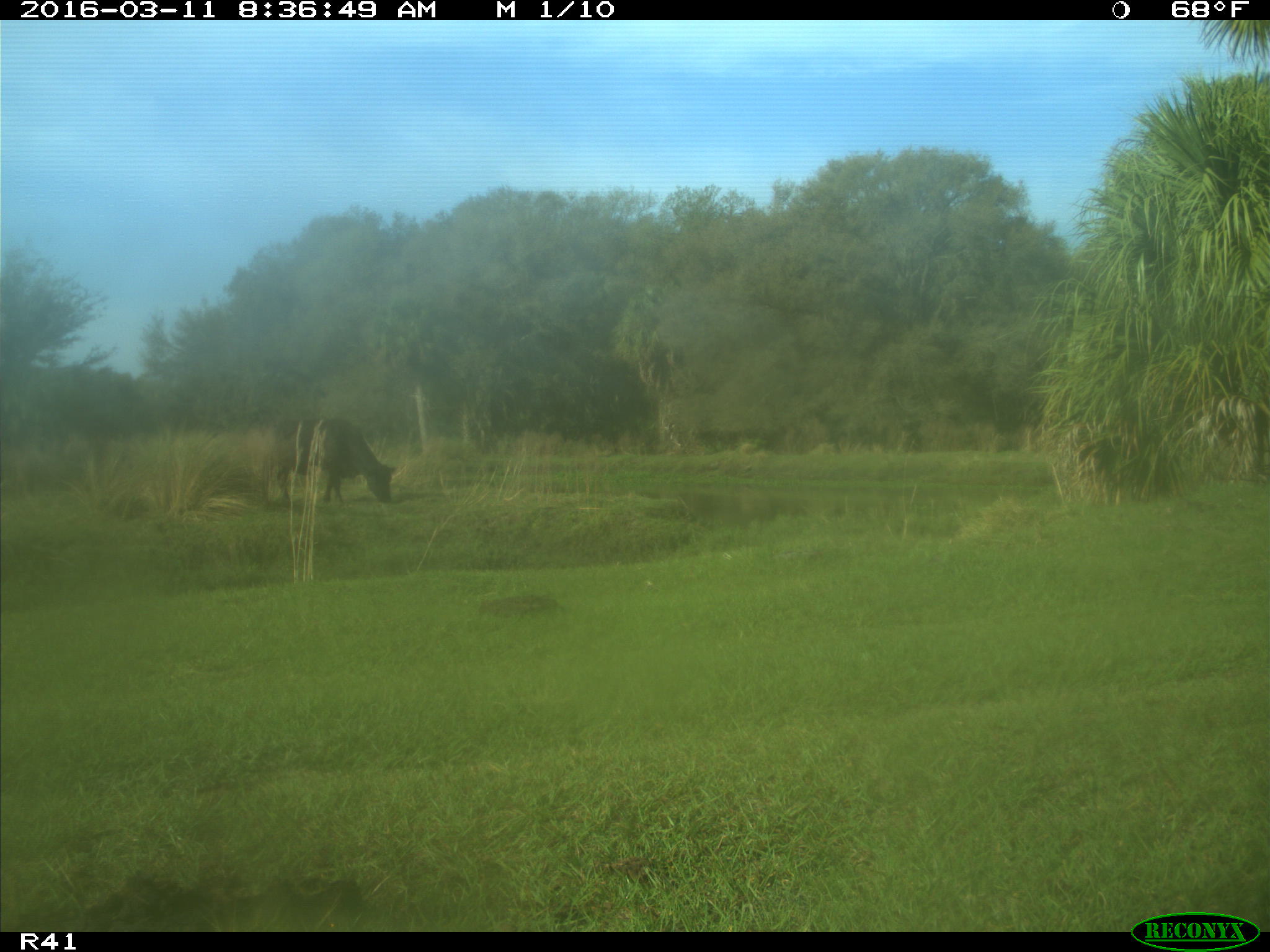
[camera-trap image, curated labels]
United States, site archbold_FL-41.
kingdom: Animalia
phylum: Chordata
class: Mammalia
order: Artiodactyla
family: Bovidae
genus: Bos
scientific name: Bos taurus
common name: domestic cow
Bos taurus (domestic cow).